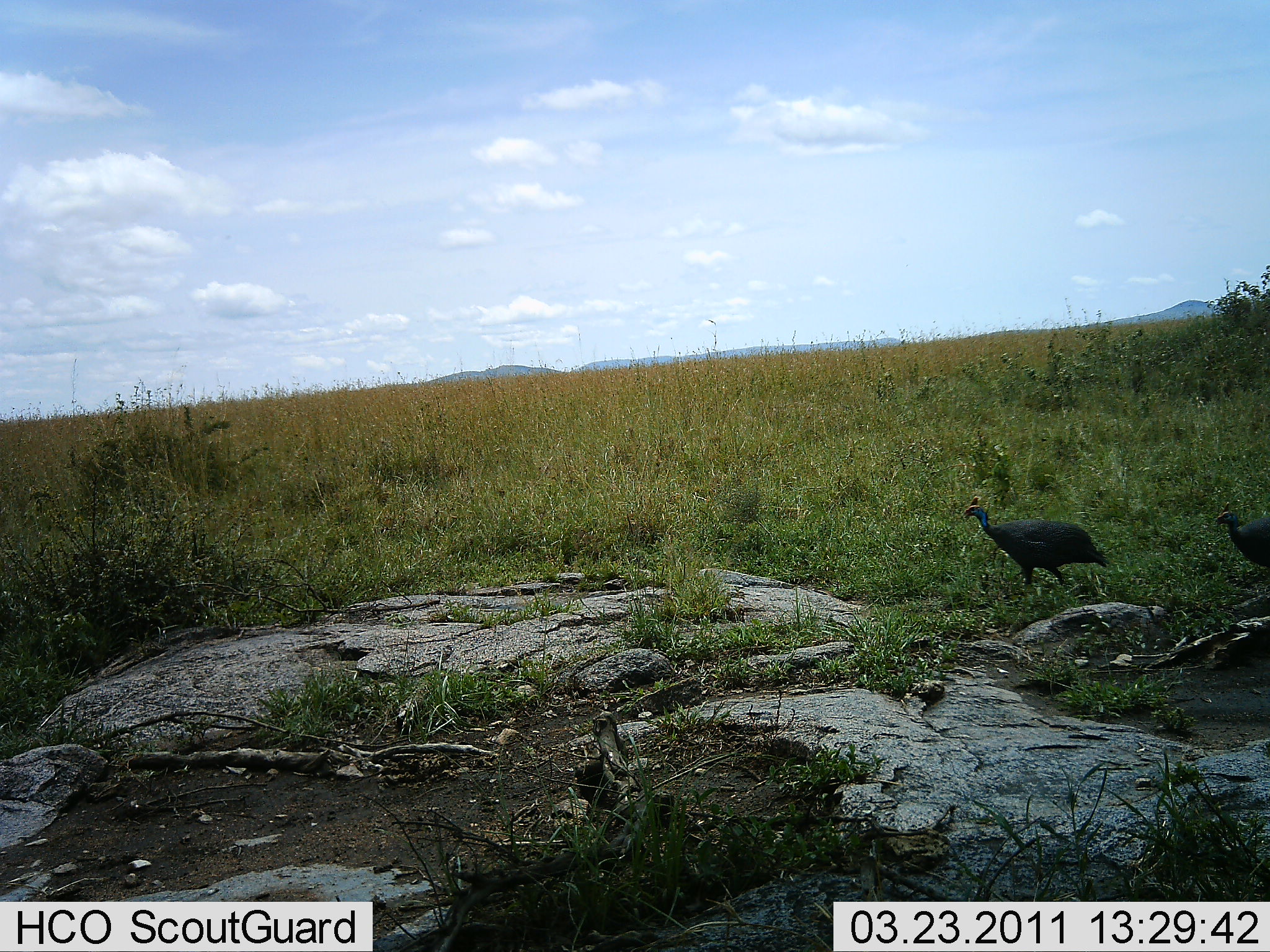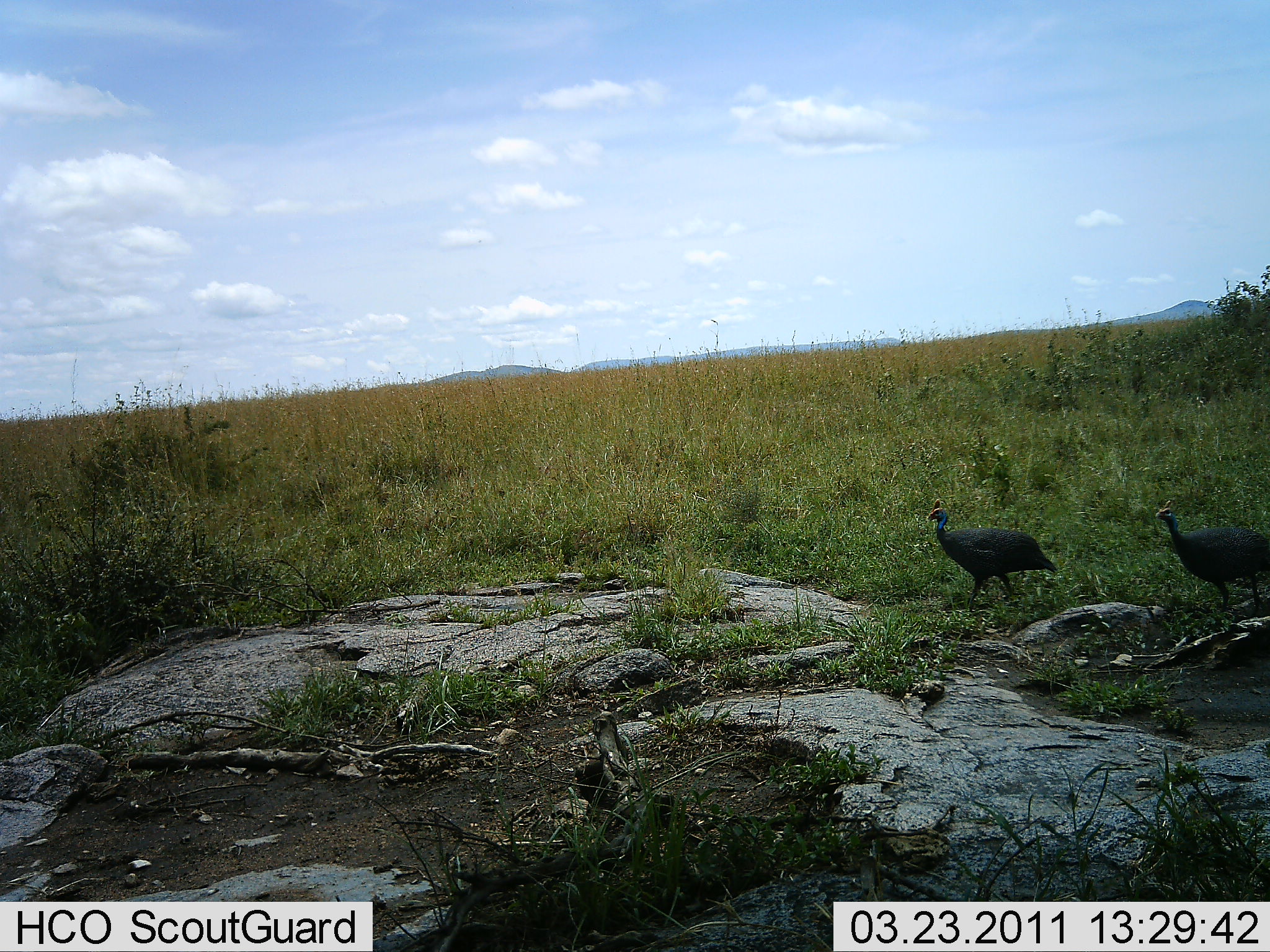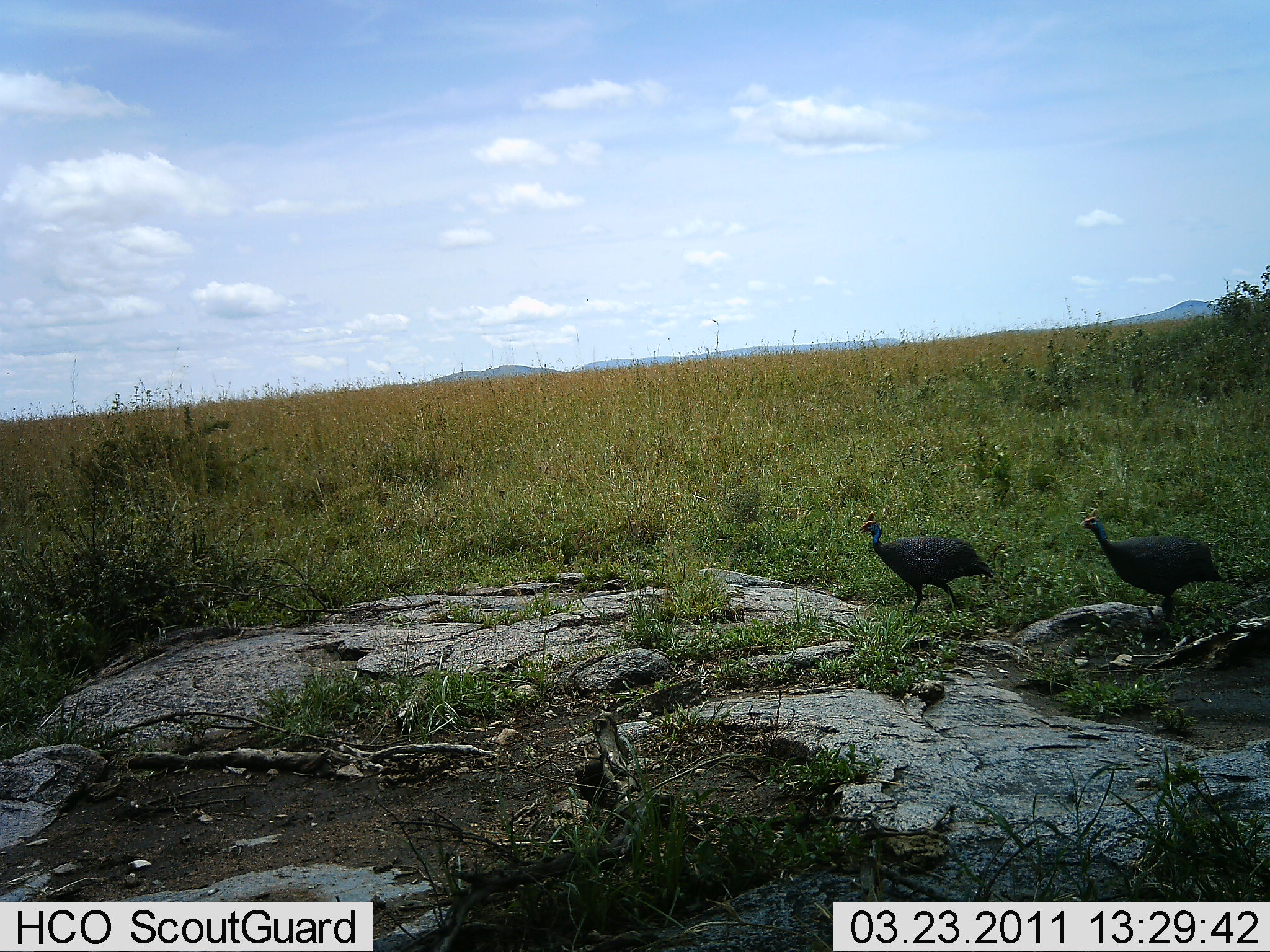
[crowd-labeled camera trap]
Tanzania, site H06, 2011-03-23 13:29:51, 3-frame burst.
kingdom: Animalia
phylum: Chordata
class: Aves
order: Galliformes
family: Numididae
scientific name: Numididae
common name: guinea fowl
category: guineafowl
Guineafowl (guinea fowl) (Numididae), count 2. Behavior (volunteer vote fractions): standing 0%, resting 0%, moving 100%, interacting 0%. Young present (vote fraction): 0%. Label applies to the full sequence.